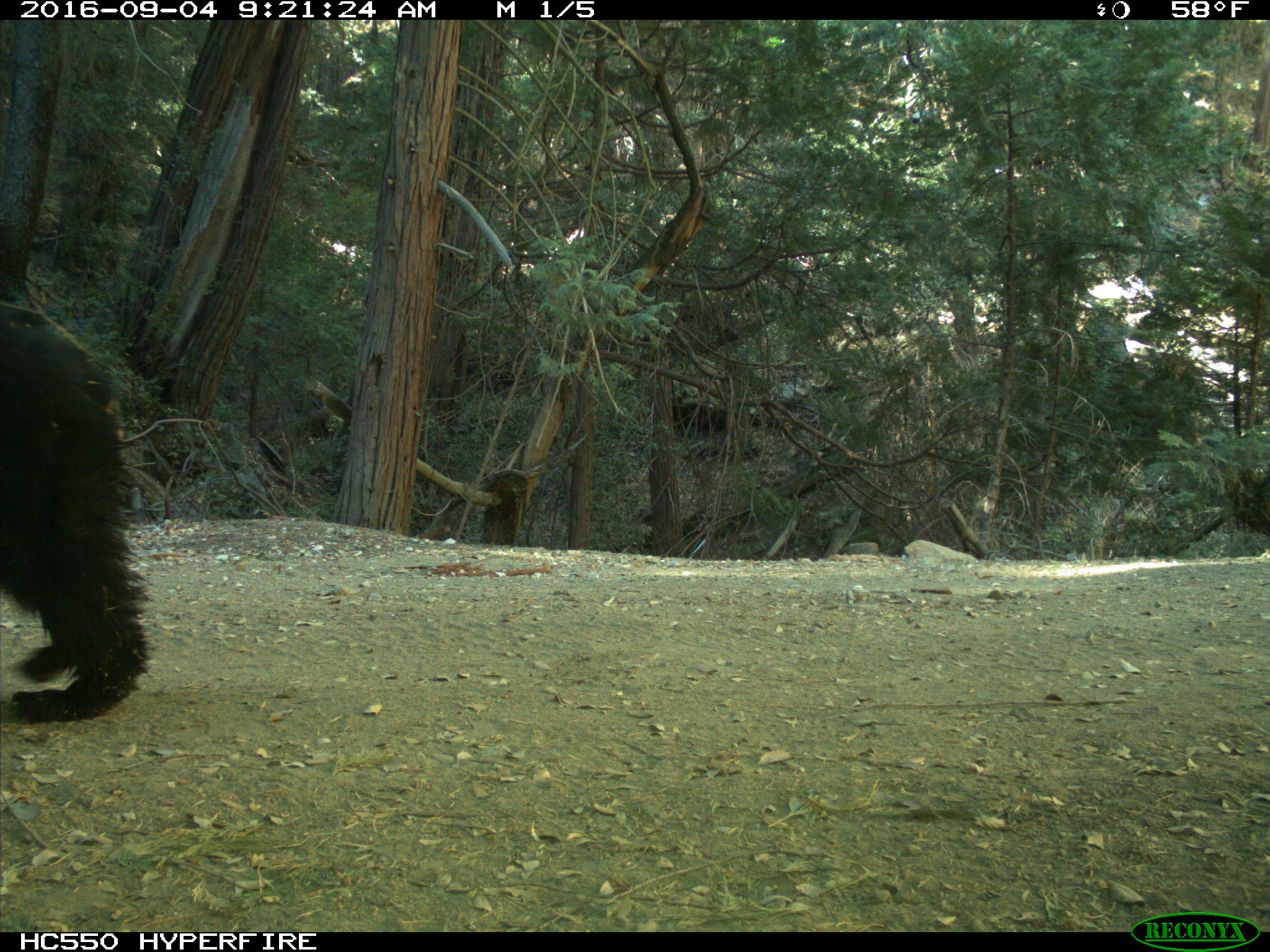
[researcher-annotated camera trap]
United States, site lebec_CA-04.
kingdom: Animalia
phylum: Chordata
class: Mammalia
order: Carnivora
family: Ursidae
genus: Ursus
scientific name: Ursus americanus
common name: american black bear